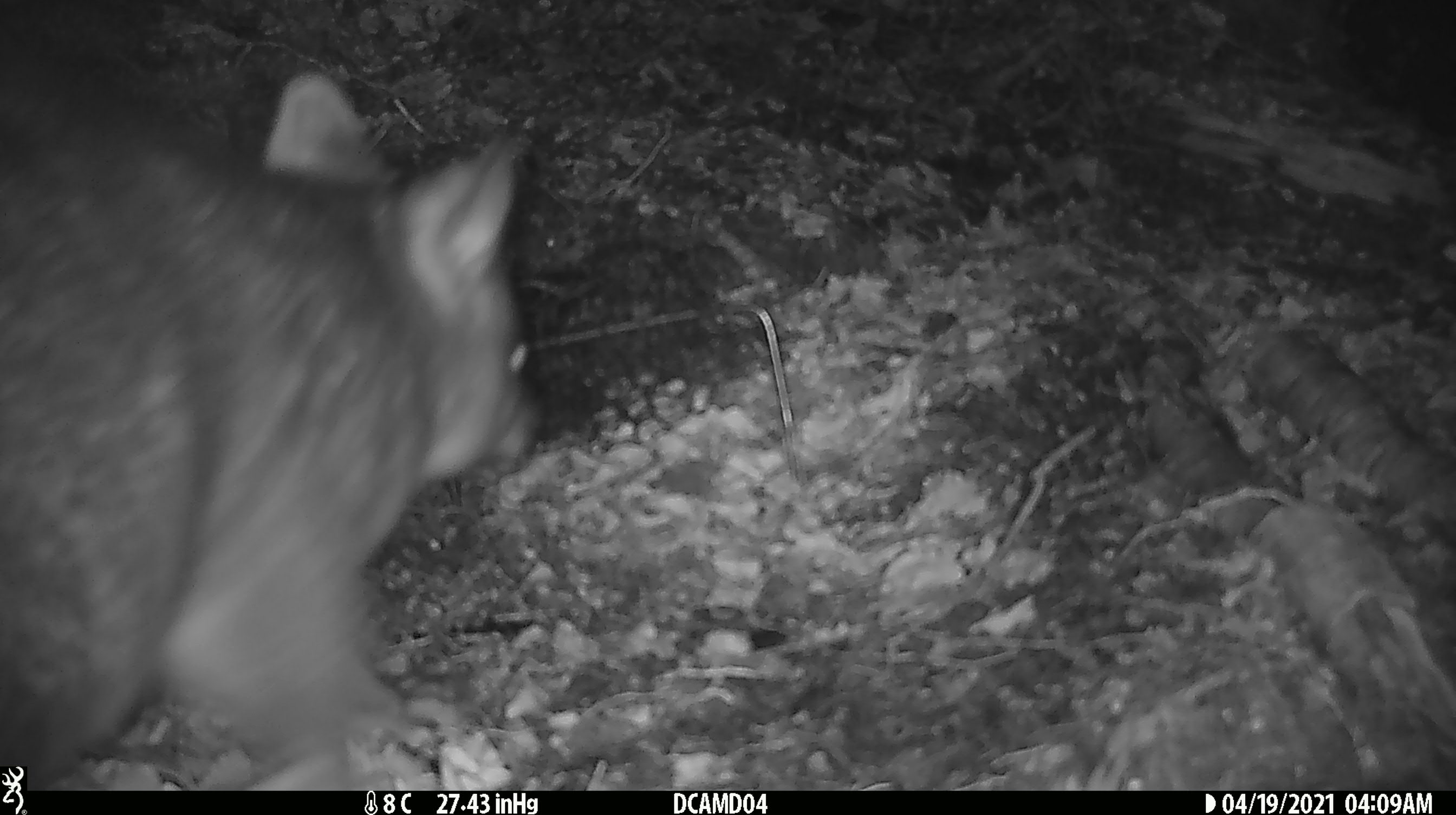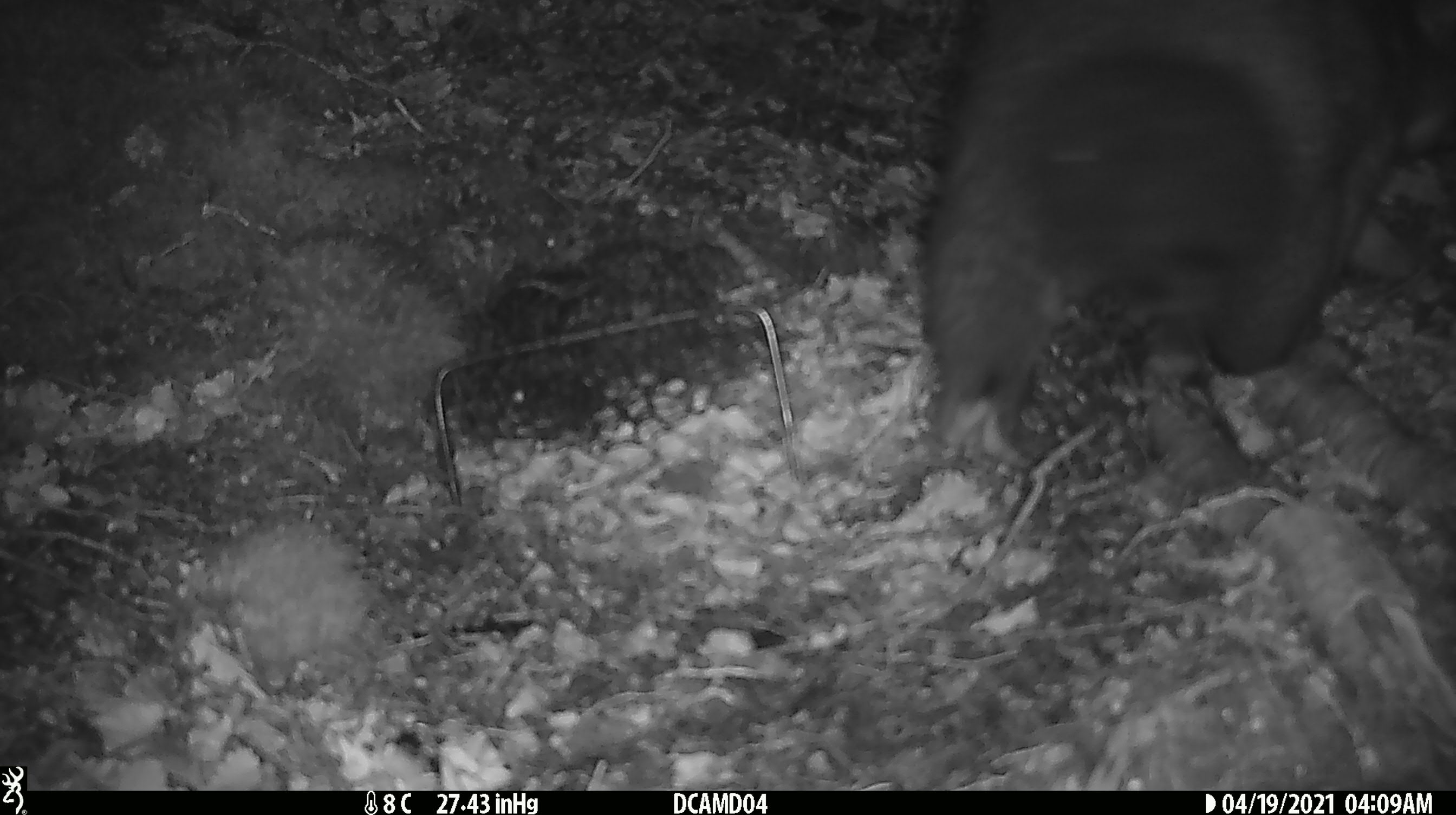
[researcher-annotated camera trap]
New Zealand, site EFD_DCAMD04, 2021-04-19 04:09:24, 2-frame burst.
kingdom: Animalia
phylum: Chordata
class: Mammalia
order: Diprotodontia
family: Phalangeridae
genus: Trichosurus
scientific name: Trichosurus vulpecula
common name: common brushtail possum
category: possum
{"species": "possum (common brushtail possum) (Trichosurus vulpecula)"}